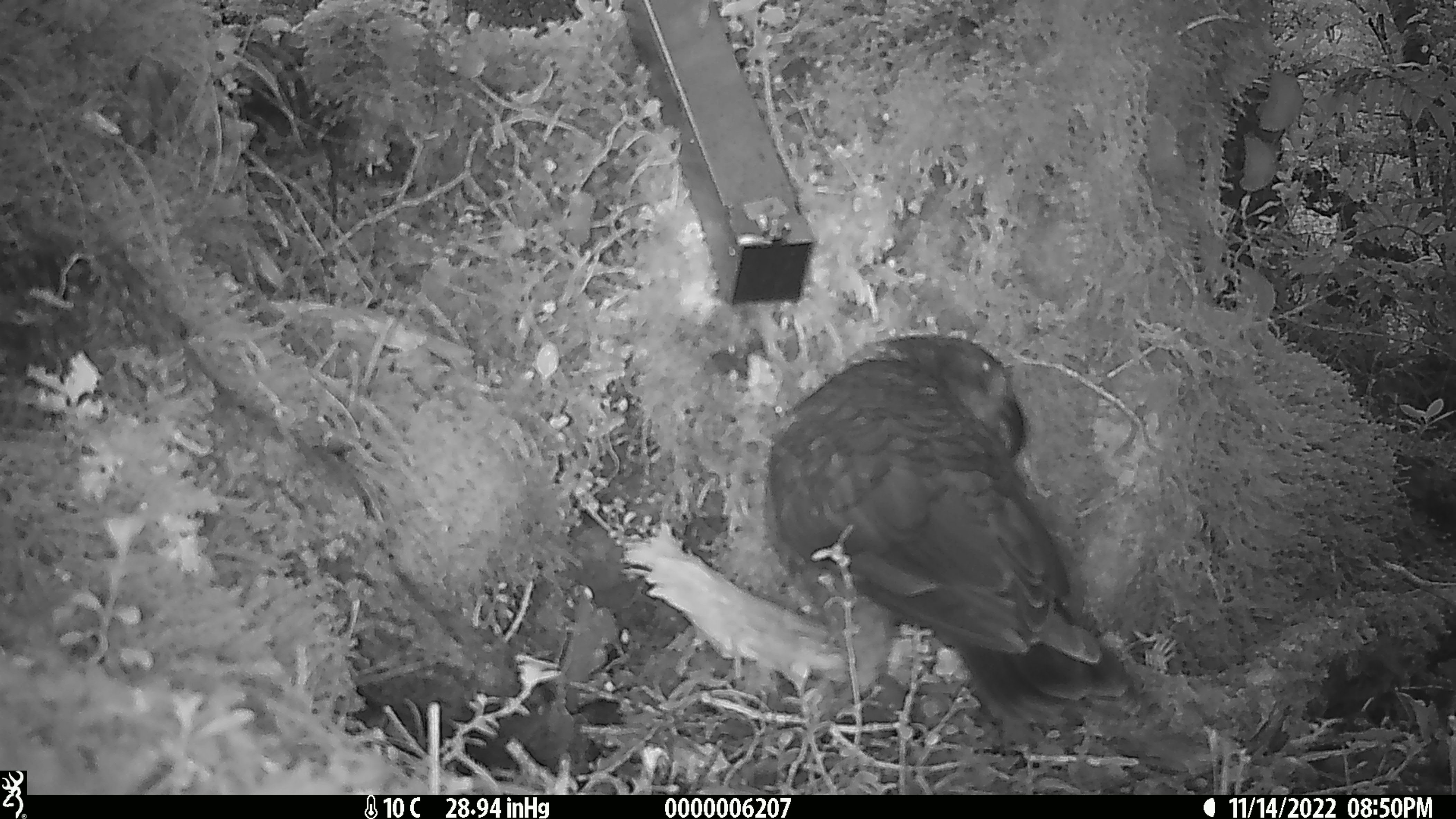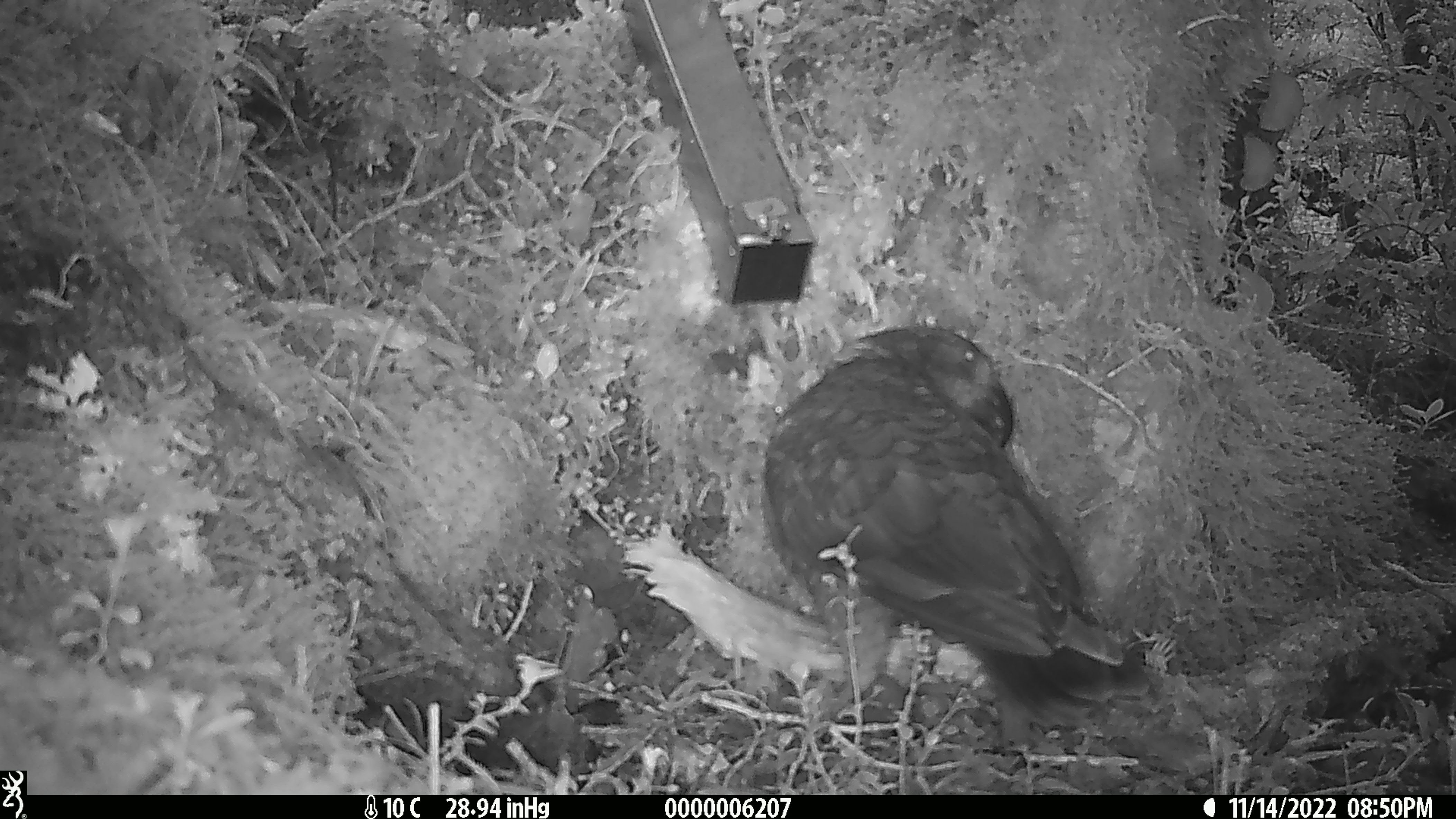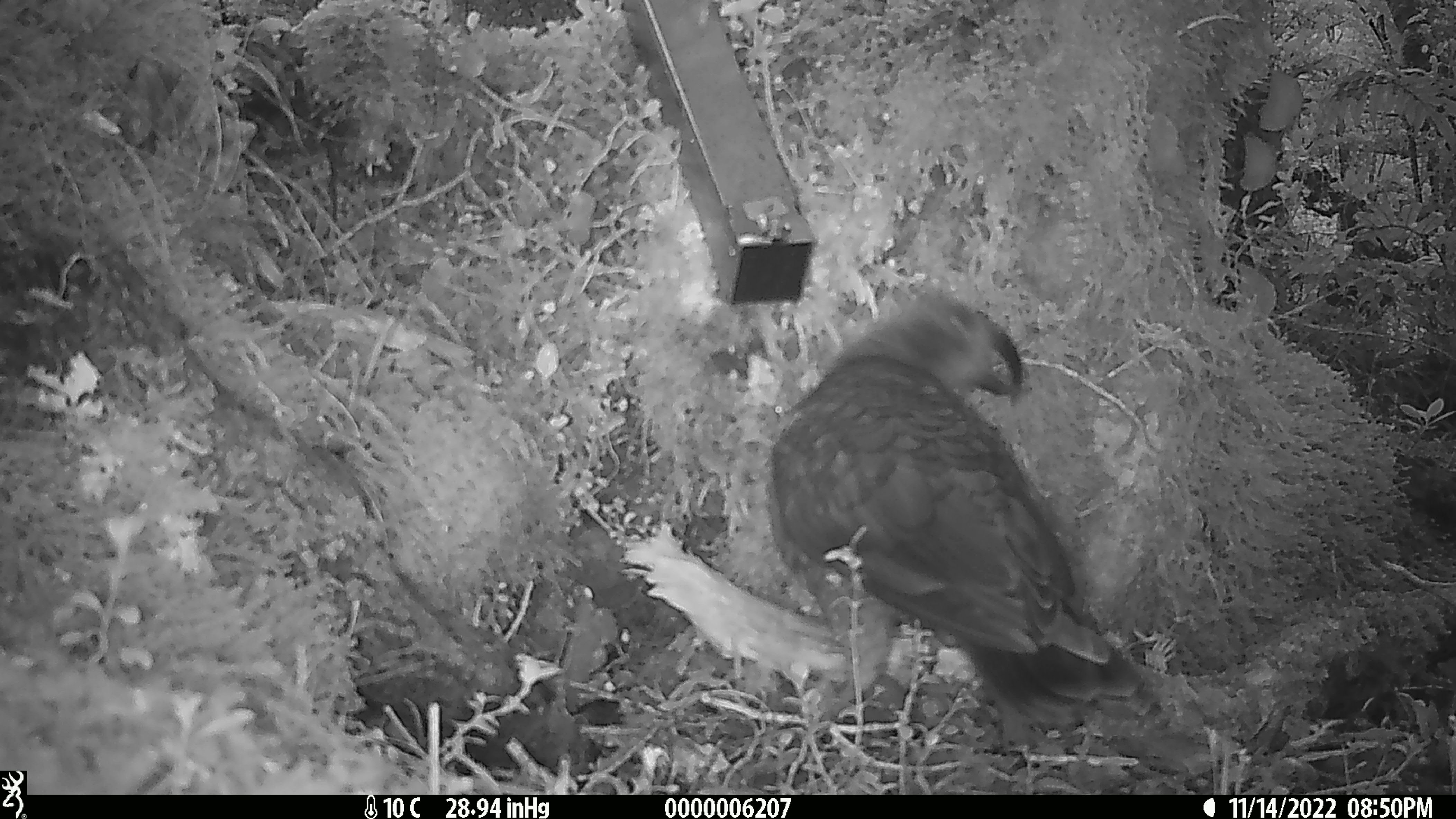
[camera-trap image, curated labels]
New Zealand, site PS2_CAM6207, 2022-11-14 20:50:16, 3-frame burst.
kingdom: Animalia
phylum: Chordata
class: Aves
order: Psittaciformes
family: Strigopidae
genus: Nestor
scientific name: Nestor notabilis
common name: kea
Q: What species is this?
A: Kea (Nestor notabilis).